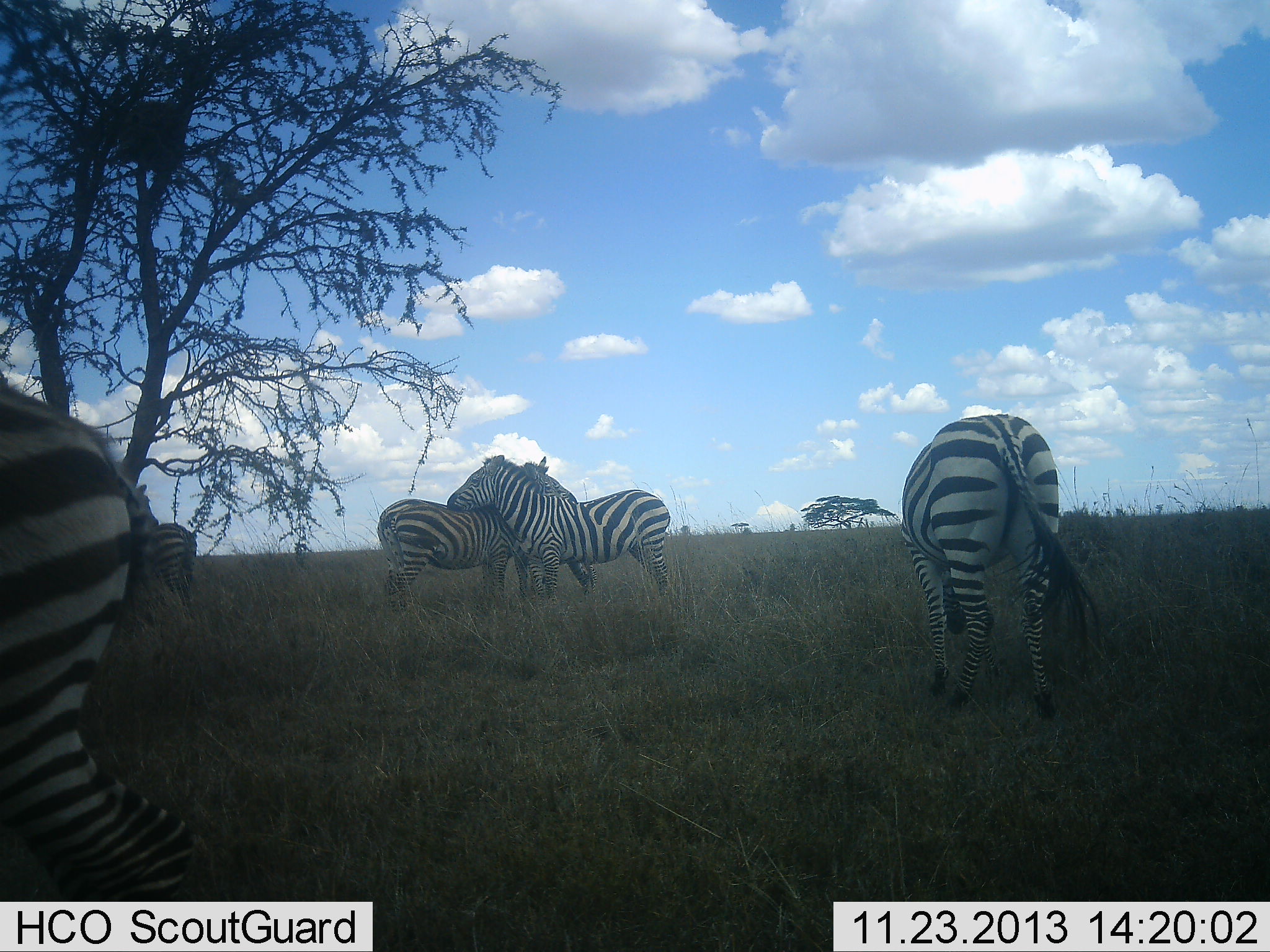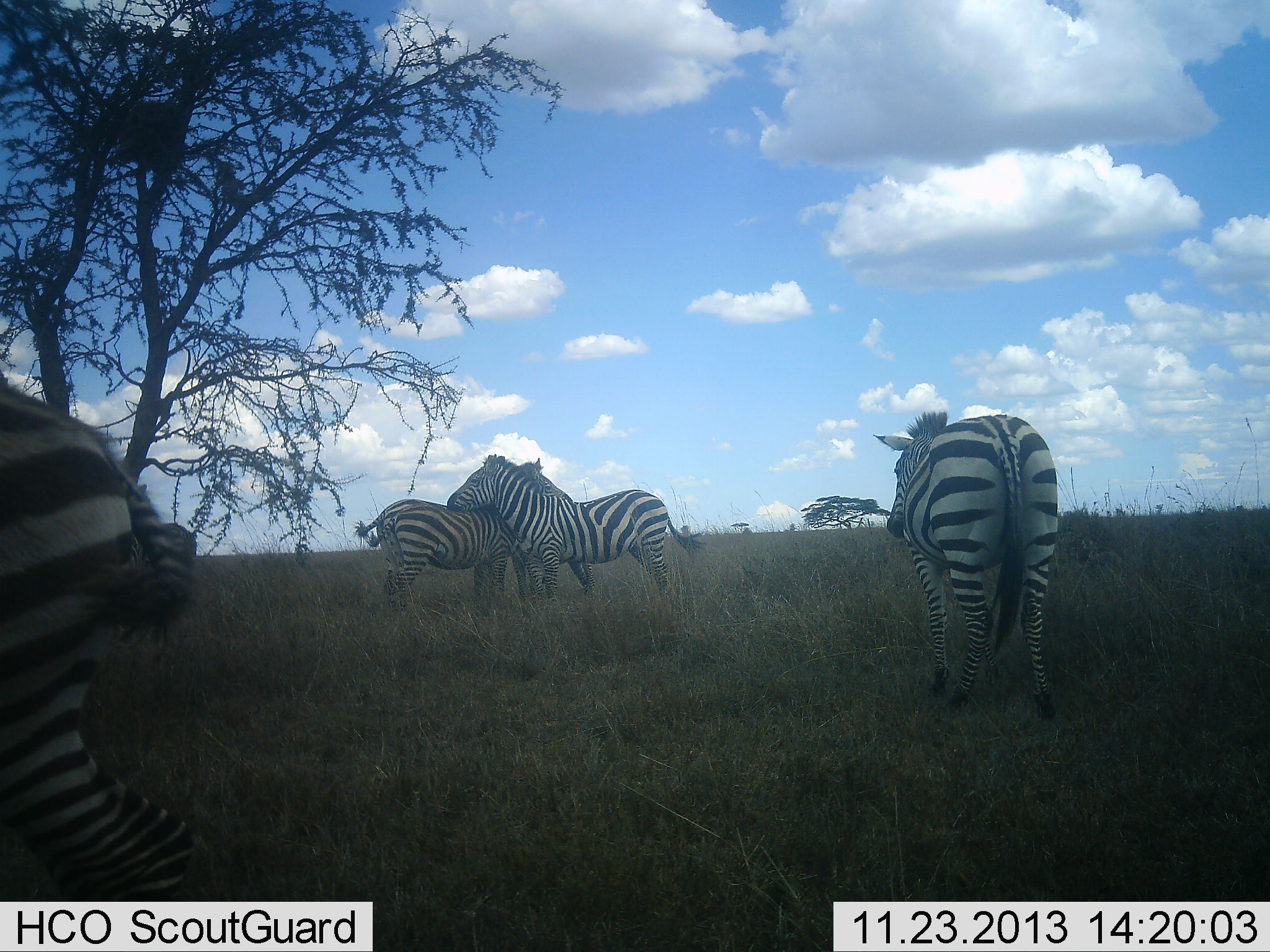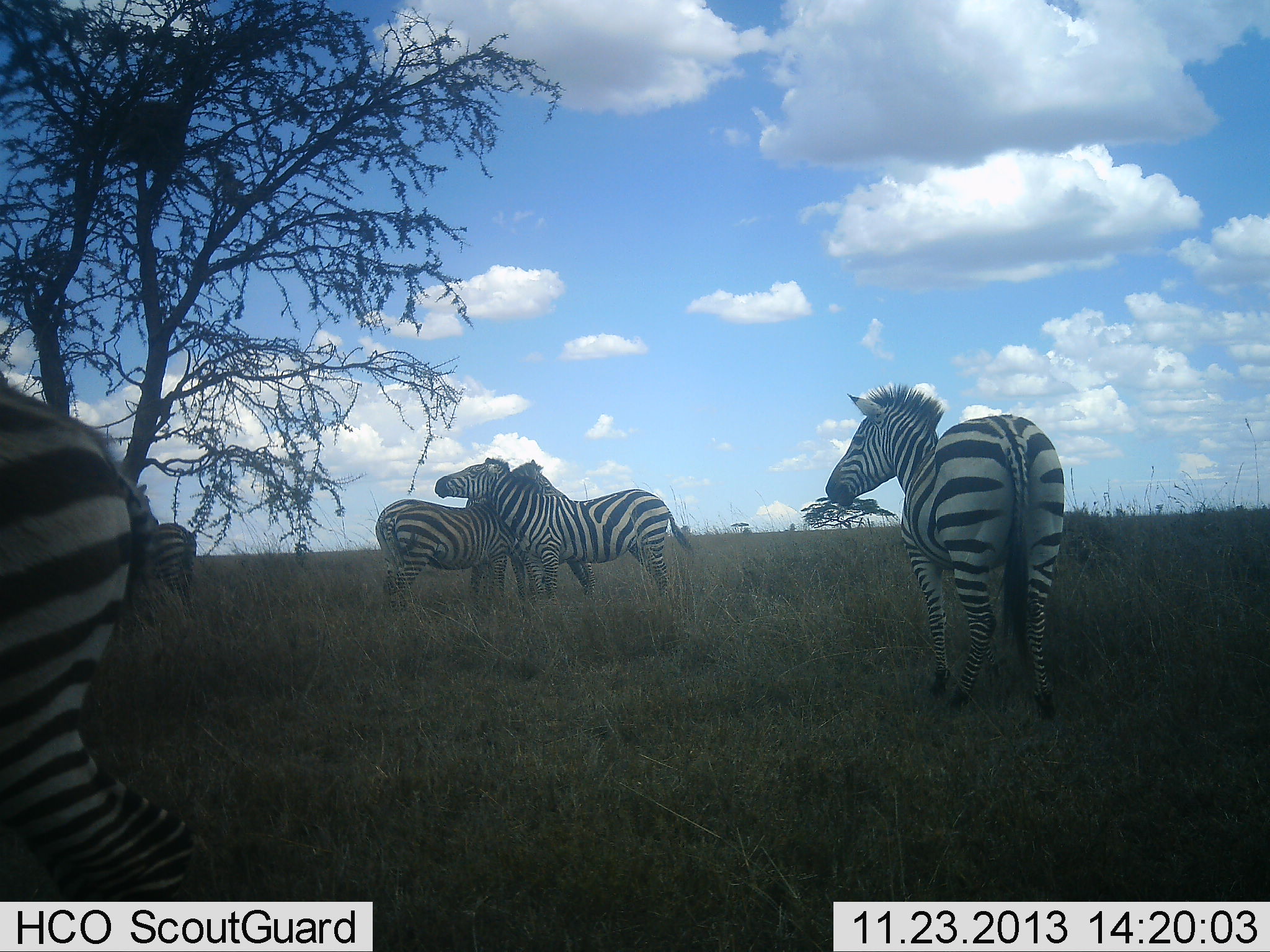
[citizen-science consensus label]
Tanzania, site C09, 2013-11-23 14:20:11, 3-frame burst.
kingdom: Animalia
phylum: Chordata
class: Mammalia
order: Perissodactyla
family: Equidae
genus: Equus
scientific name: Equus quagga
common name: plains zebra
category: zebra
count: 5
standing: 100%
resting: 0%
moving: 0%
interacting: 90%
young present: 0%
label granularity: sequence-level